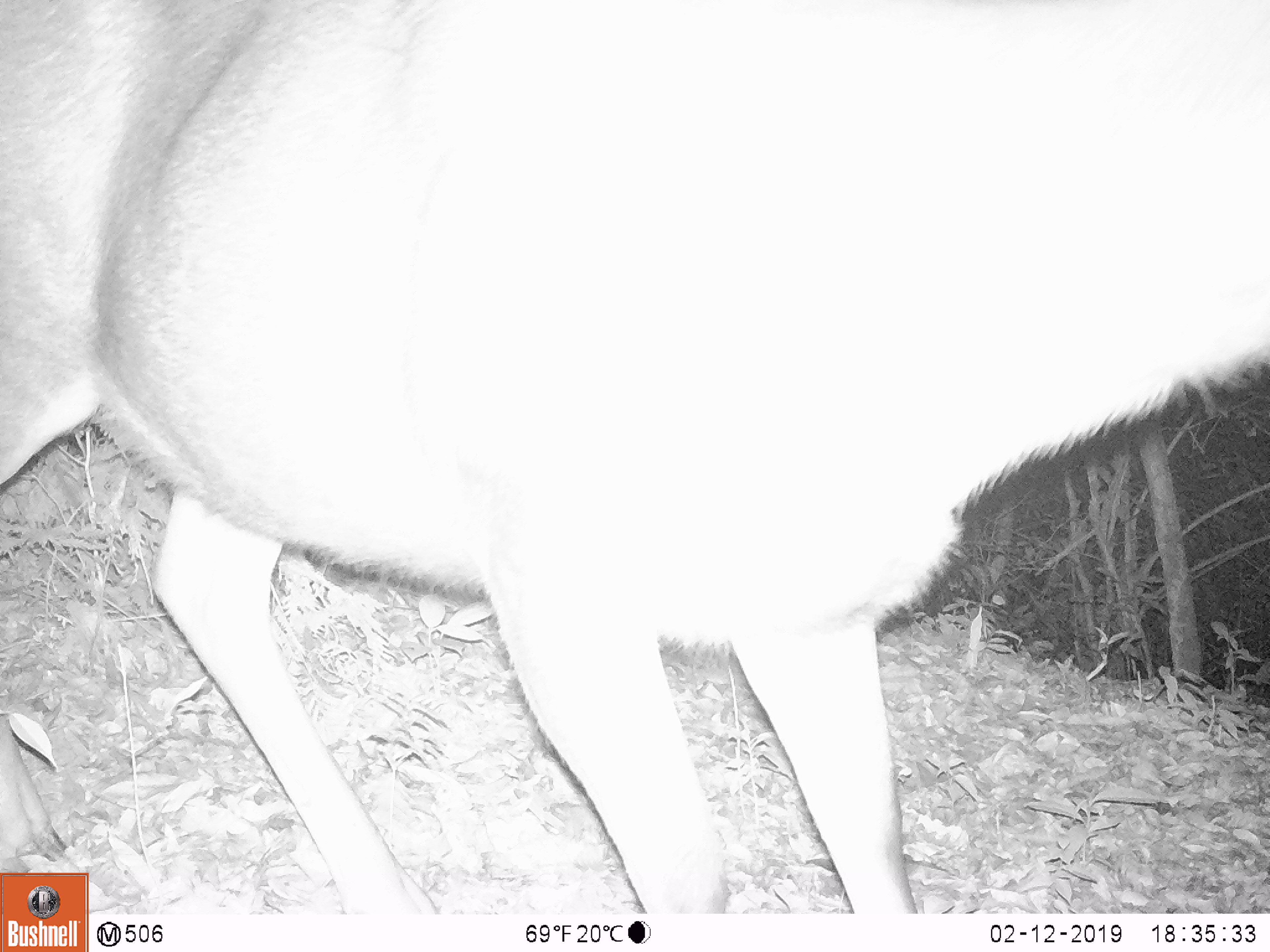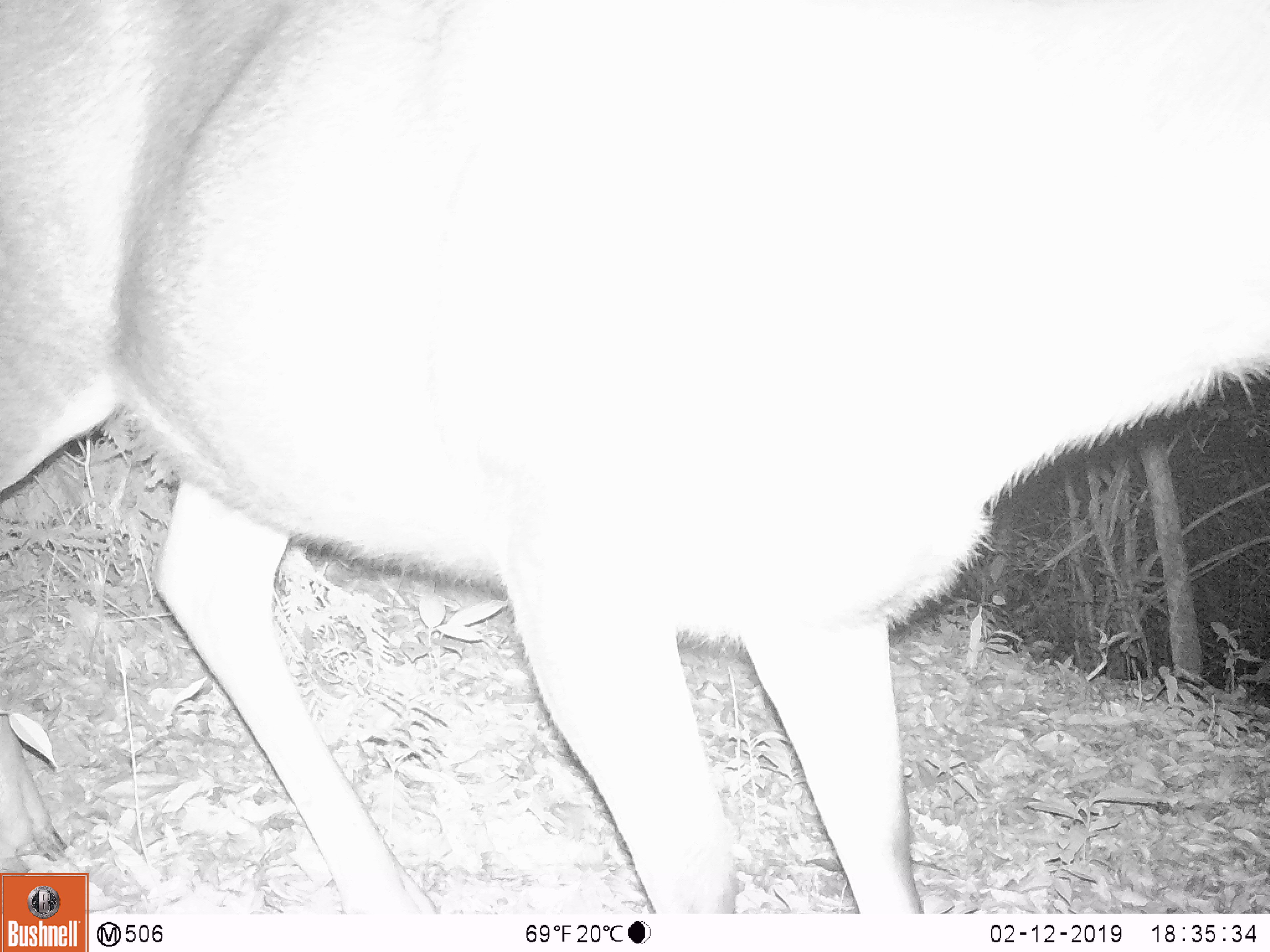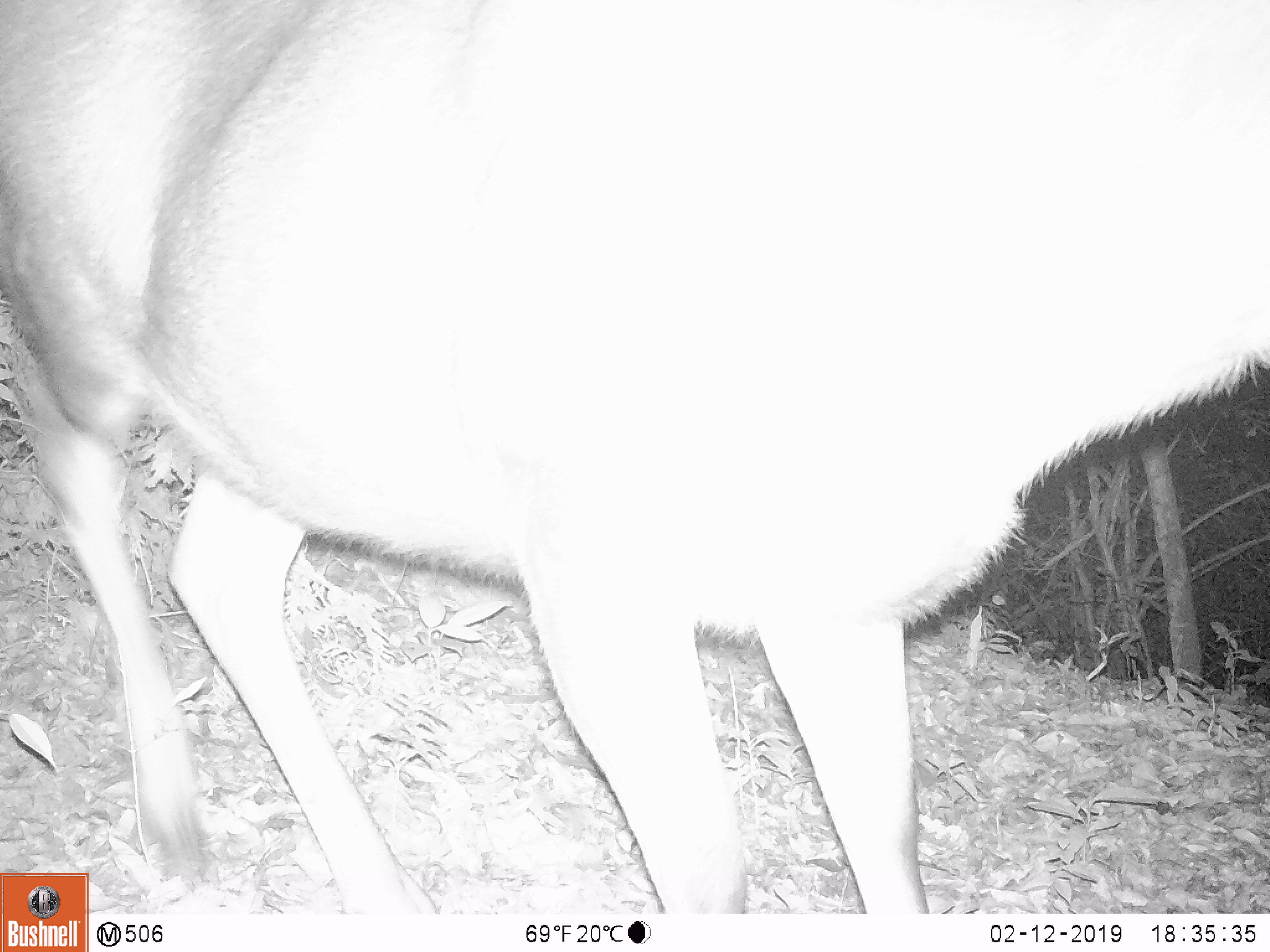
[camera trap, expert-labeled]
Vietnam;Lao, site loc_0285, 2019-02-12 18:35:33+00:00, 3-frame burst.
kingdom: Animalia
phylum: Chordata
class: Mammalia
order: Artiodactyla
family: Cervidae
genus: Rusa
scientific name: Rusa unicolor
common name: sambar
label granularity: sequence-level